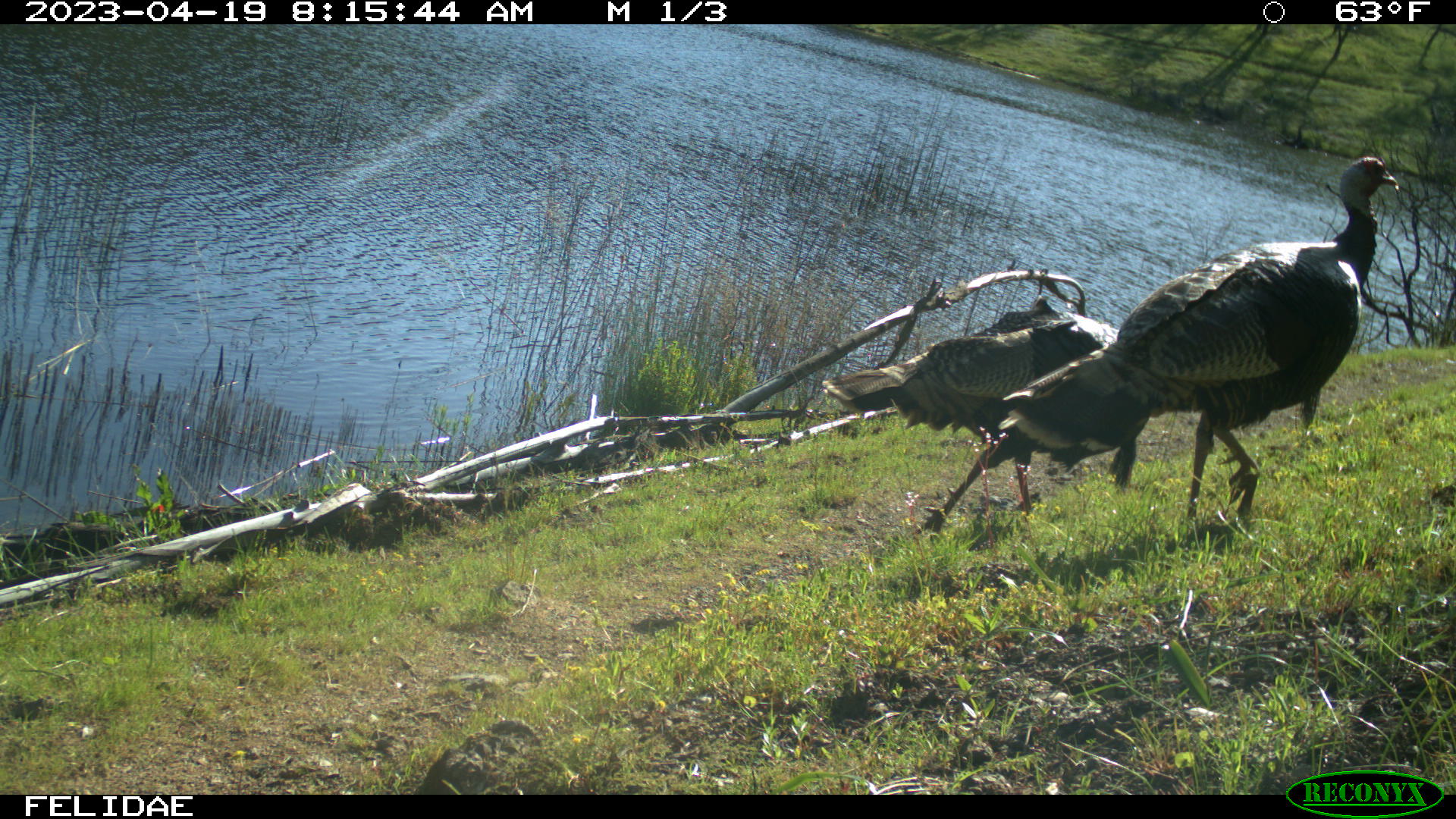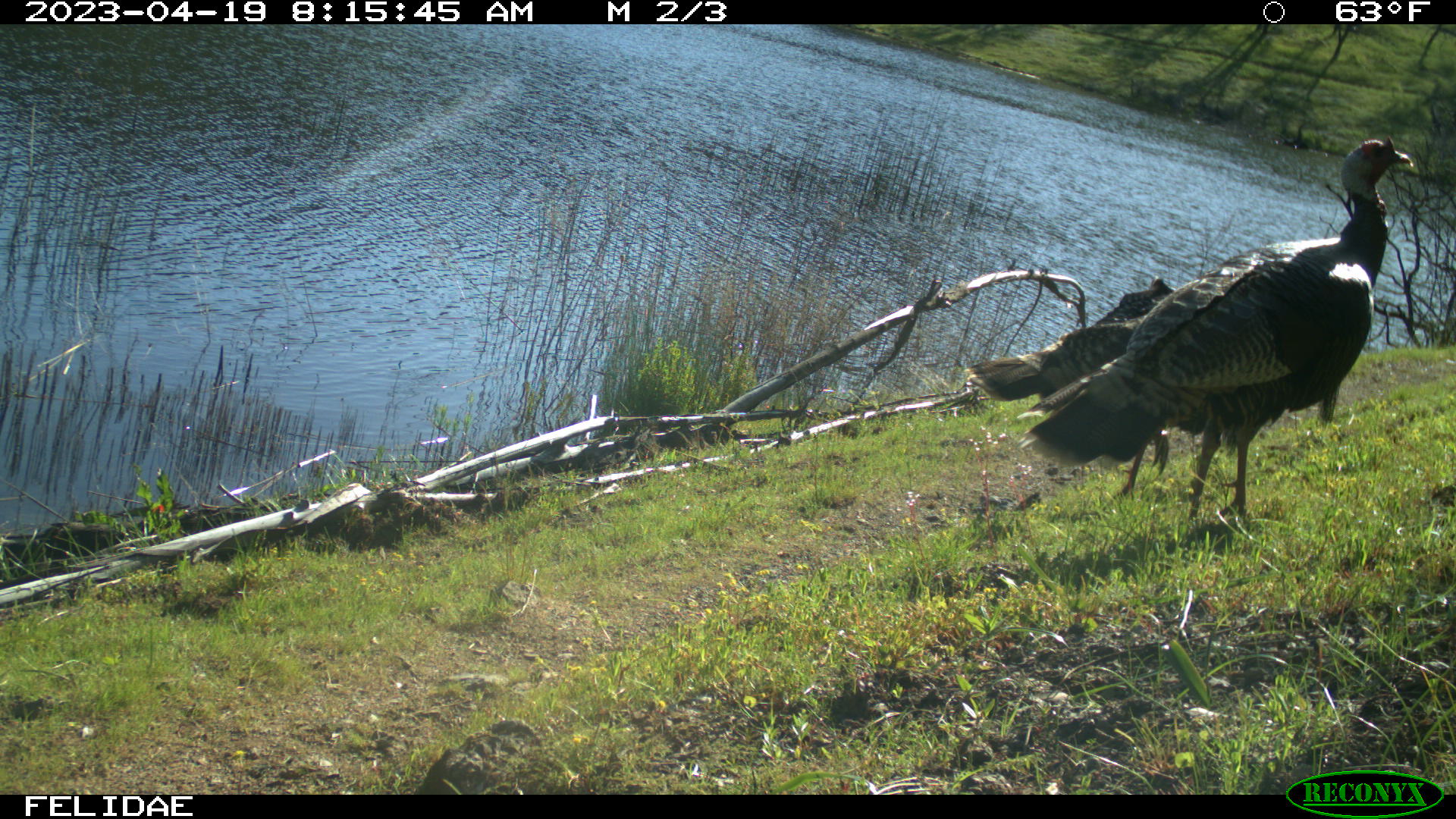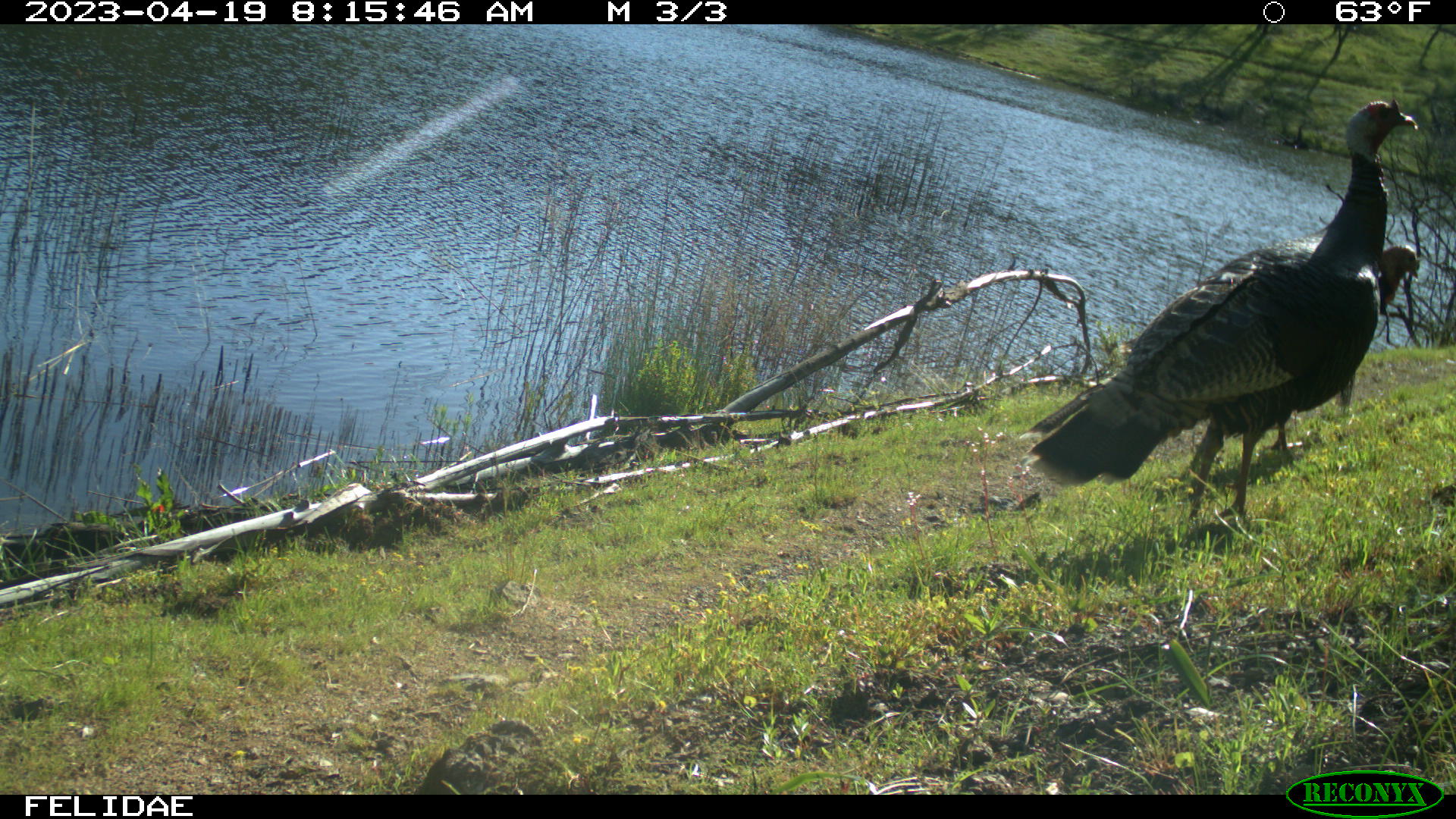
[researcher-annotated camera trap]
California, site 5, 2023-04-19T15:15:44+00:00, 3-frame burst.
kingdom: Animalia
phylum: Chordata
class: Aves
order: Galliformes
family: Phasianidae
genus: Meleagris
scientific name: Meleagris gallopavo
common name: turkey